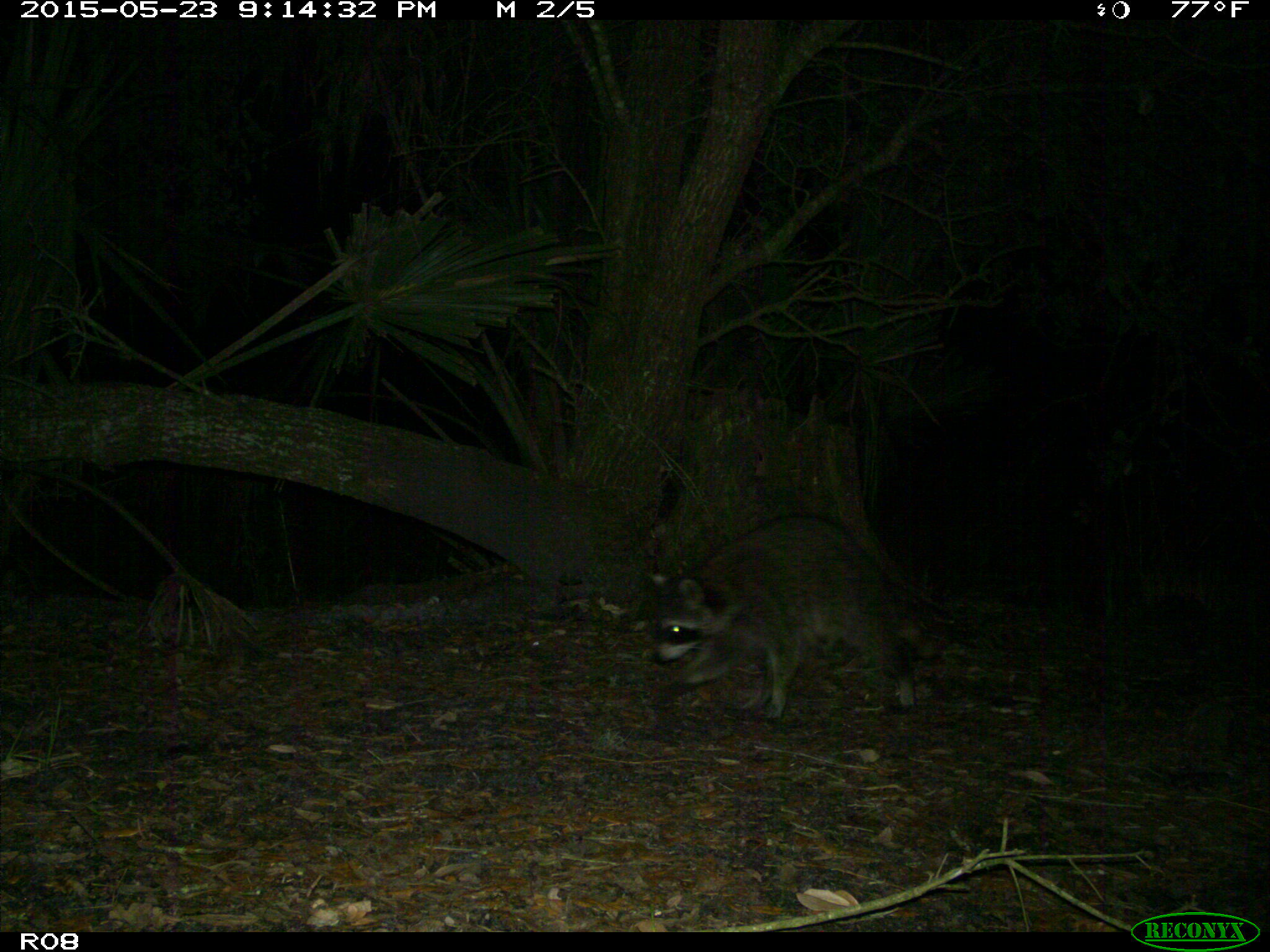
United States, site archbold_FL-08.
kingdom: Animalia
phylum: Chordata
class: Mammalia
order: Carnivora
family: Procyonidae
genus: Procyon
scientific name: Procyon lotor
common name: common raccoon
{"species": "Procyon lotor (common raccoon)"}